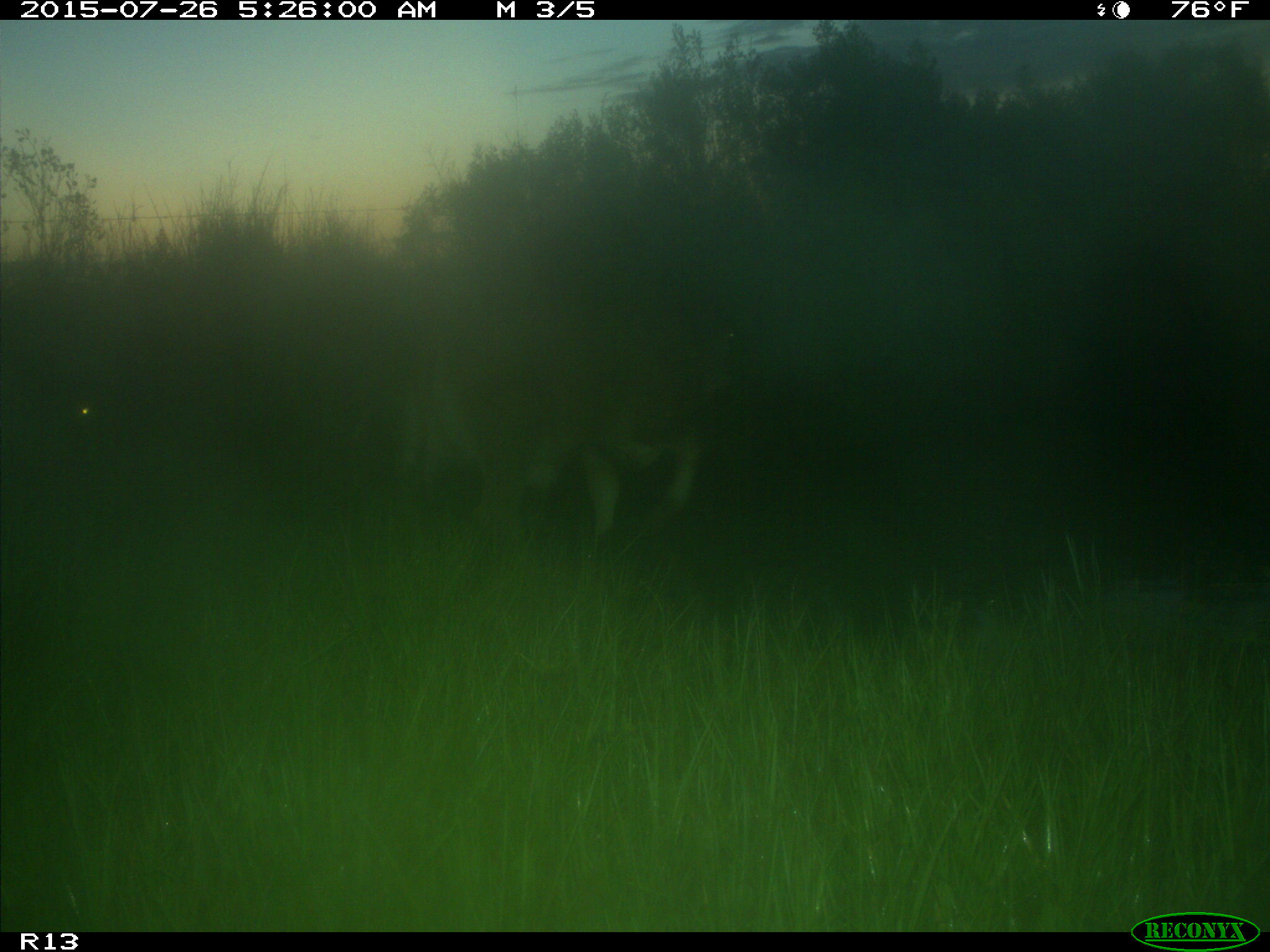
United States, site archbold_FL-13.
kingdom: Animalia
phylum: Chordata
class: Mammalia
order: Artiodactyla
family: Bovidae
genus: Bos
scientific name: Bos taurus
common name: domestic cow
Bos taurus (domestic cow).